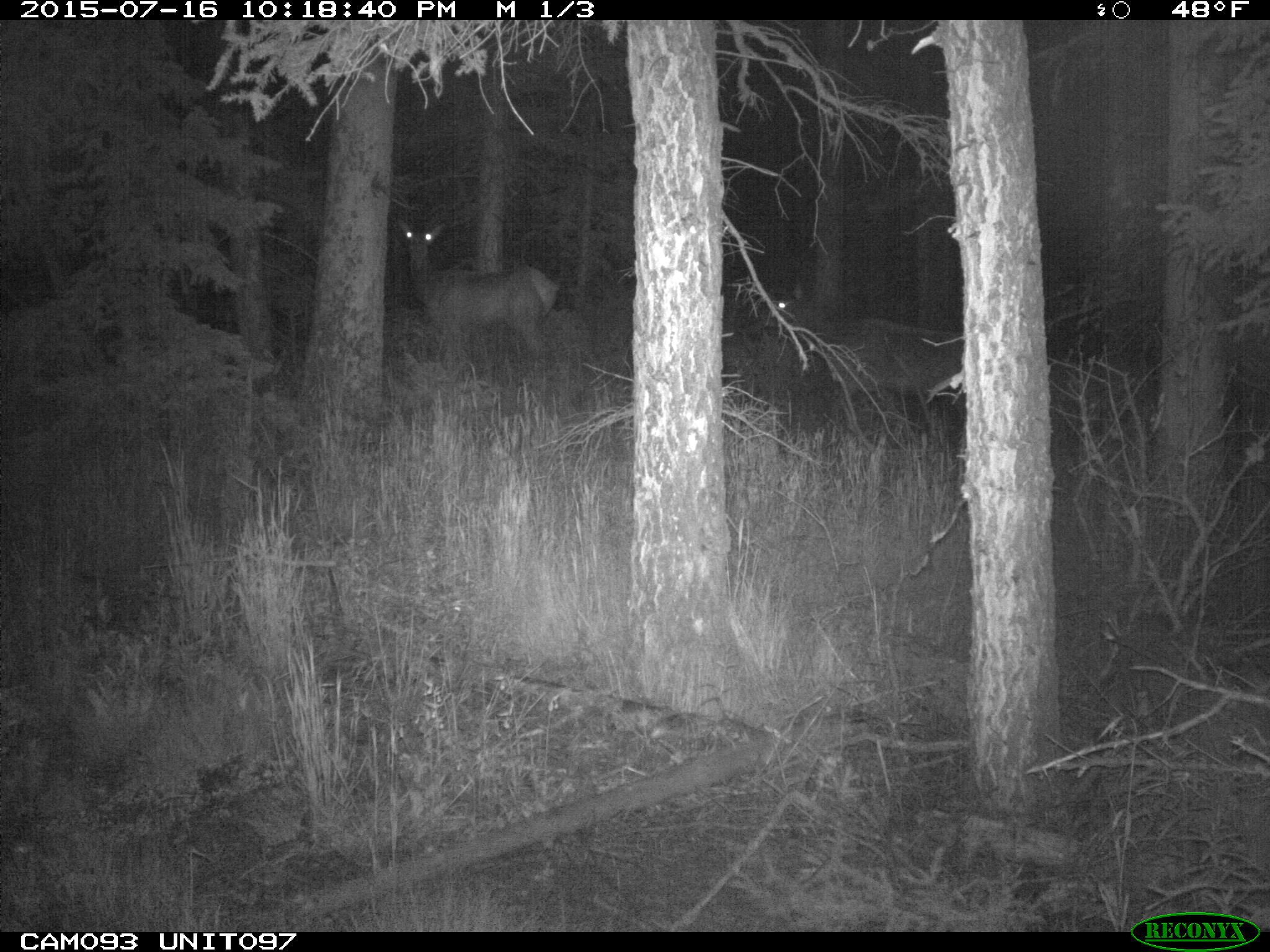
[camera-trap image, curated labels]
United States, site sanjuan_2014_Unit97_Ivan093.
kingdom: Animalia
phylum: Chordata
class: Mammalia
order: Artiodactyla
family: Cervidae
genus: Cervus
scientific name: Cervus elaphus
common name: red deer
Cervus elaphus (red deer).